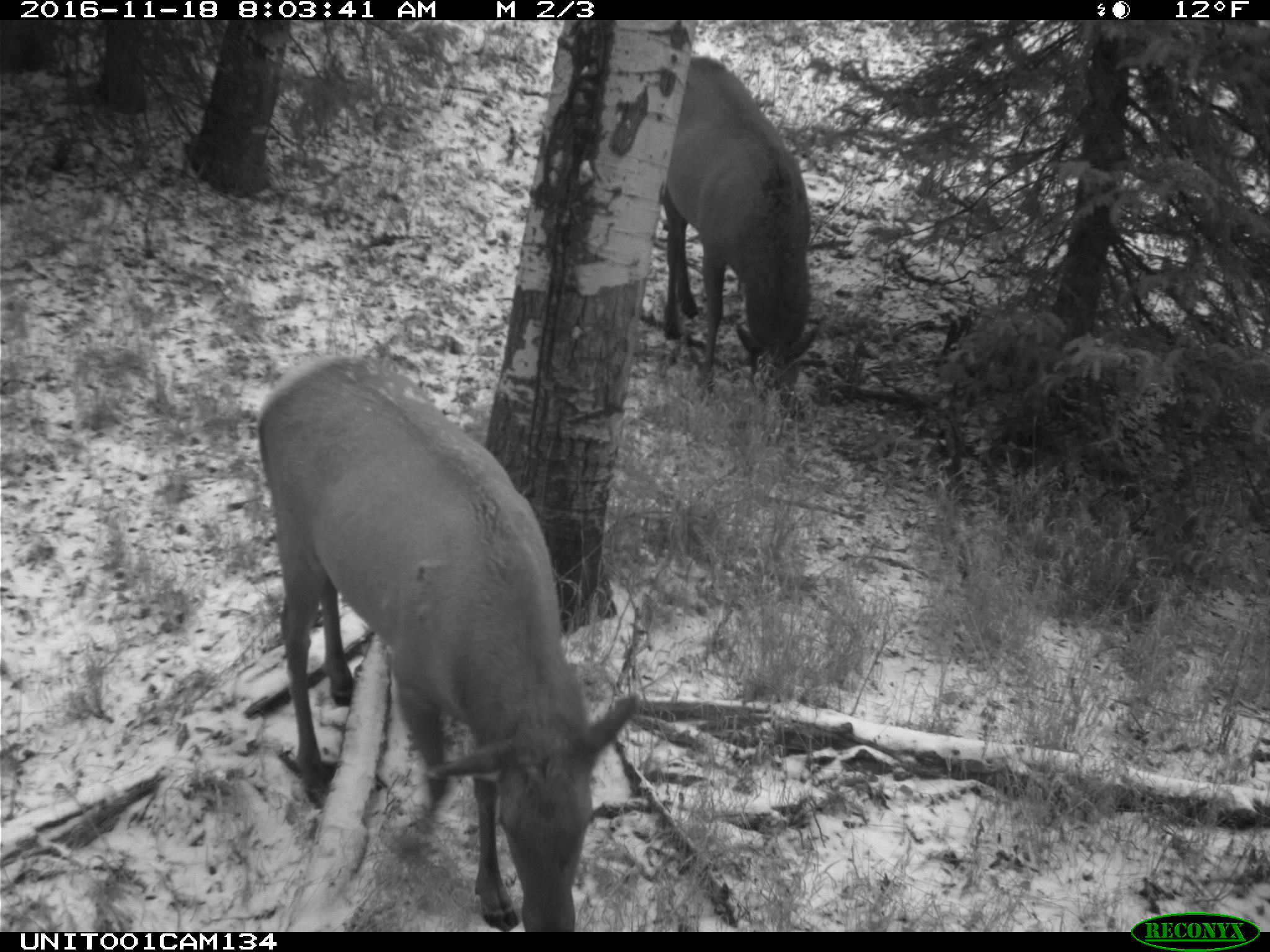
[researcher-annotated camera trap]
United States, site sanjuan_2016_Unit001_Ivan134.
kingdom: Animalia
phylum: Chordata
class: Mammalia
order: Artiodactyla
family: Cervidae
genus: Cervus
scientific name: Cervus elaphus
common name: red deer